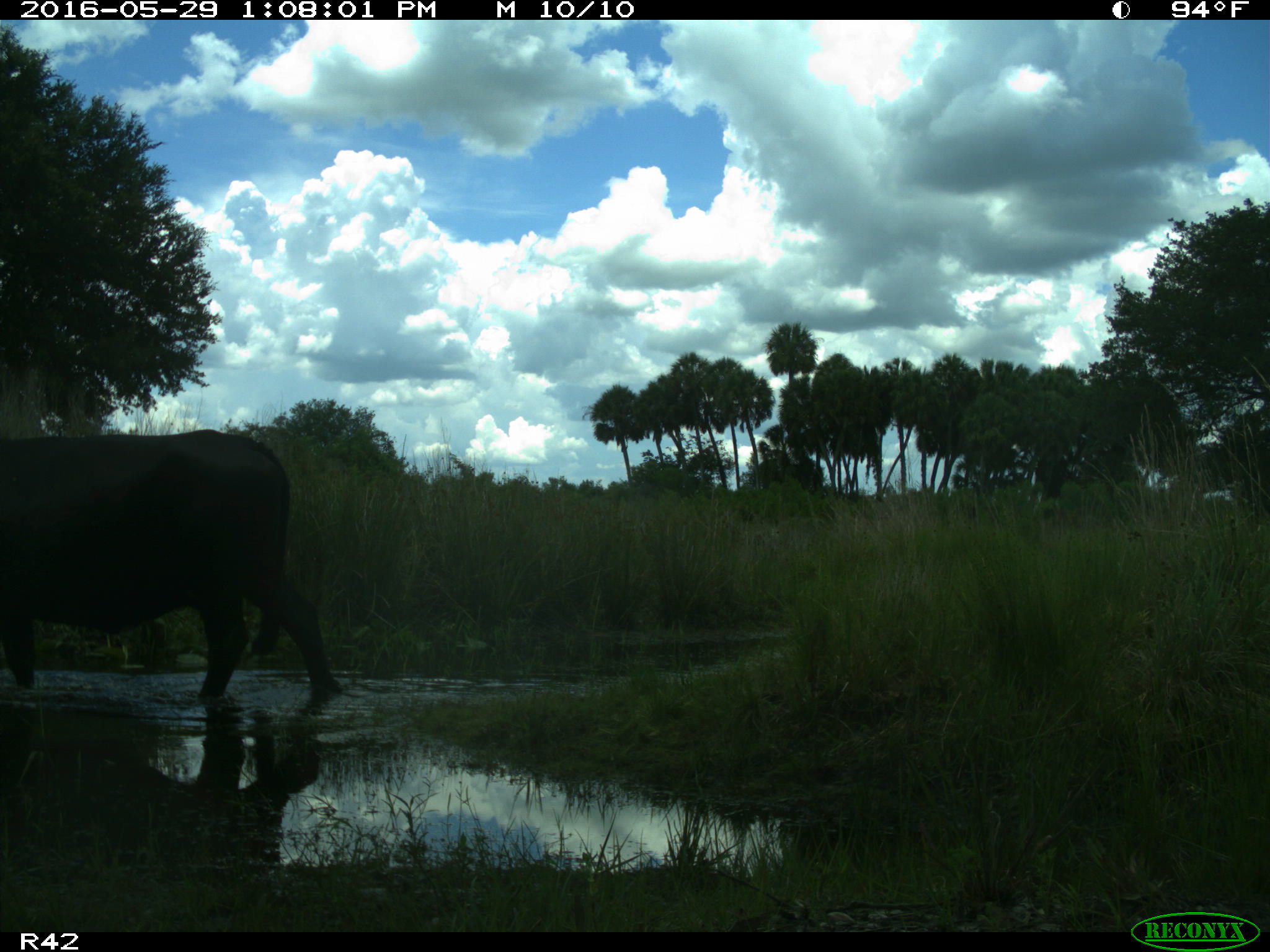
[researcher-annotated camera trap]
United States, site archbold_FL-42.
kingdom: Animalia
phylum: Chordata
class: Mammalia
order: Artiodactyla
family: Bovidae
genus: Bos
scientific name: Bos taurus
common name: domestic cow